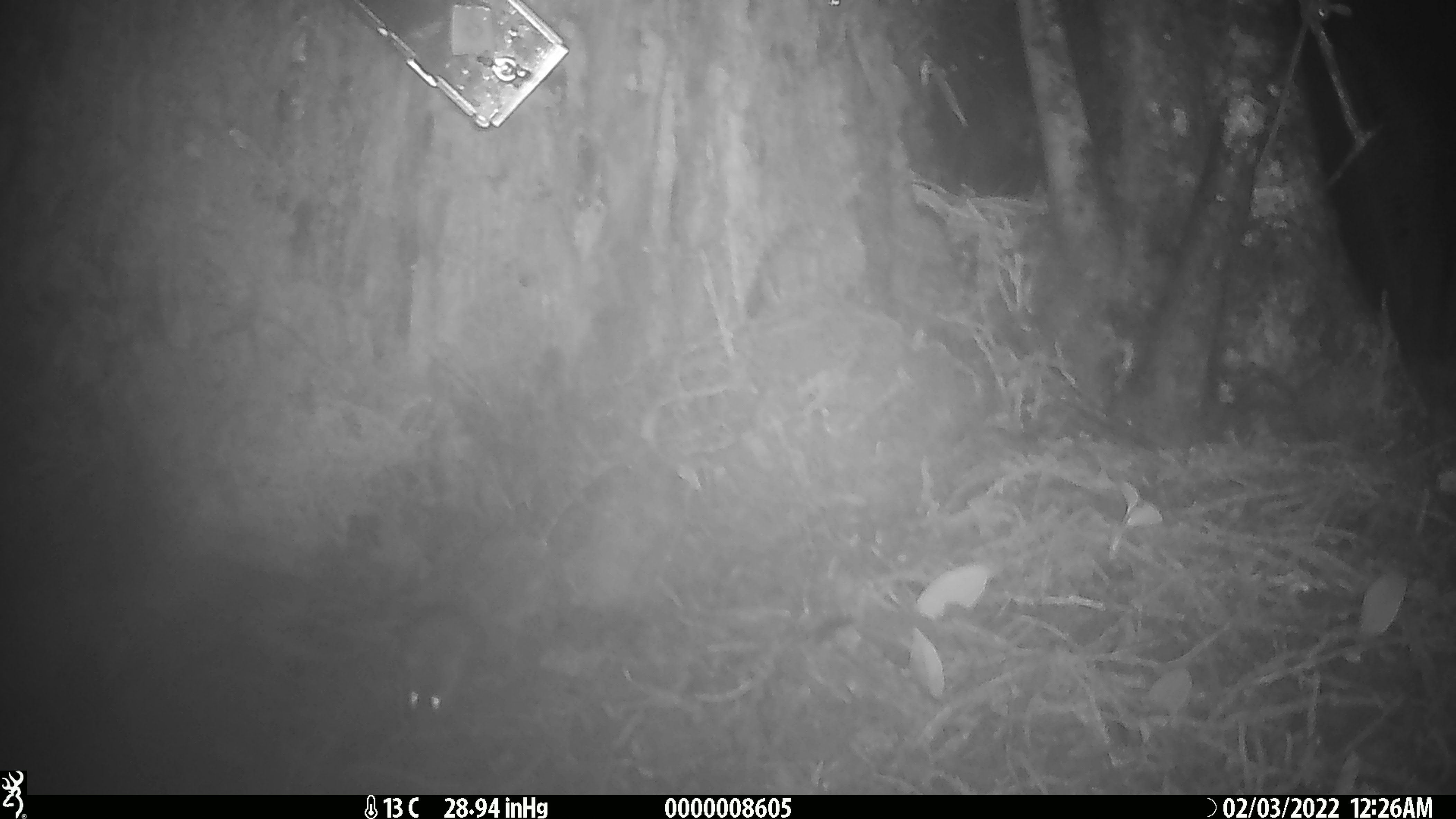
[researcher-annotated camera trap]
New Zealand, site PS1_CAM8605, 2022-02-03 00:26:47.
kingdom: Animalia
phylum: Chordata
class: Mammalia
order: Rodentia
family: Muridae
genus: Mus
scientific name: Mus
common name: mouse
Mouse (Mus).